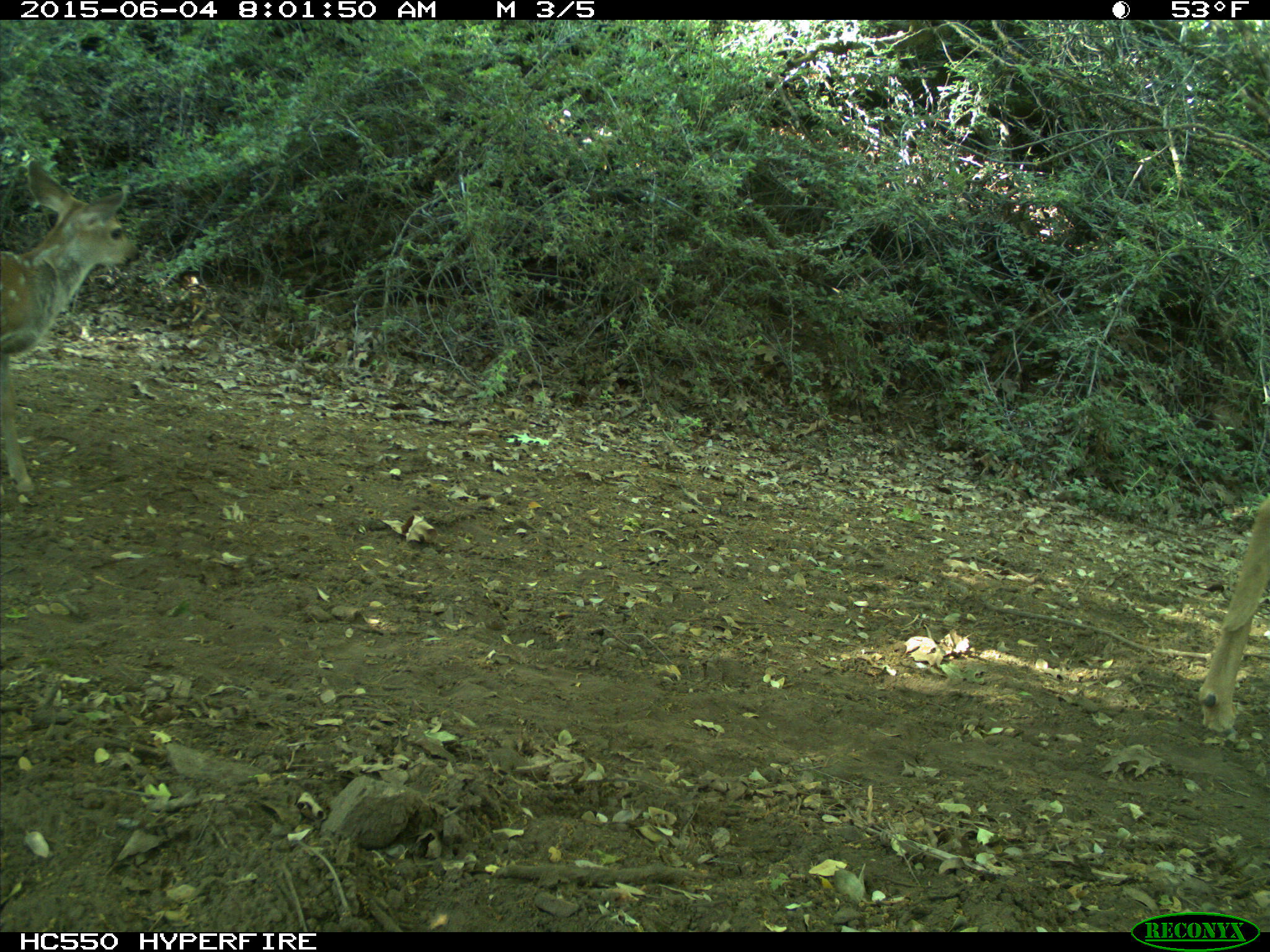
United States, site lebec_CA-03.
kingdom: Animalia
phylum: Chordata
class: Mammalia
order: Artiodactyla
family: Cervidae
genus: Odocoileus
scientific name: Odocoileus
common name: deer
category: unidentified deer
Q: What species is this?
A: Unidentified deer (deer) (Odocoileus).